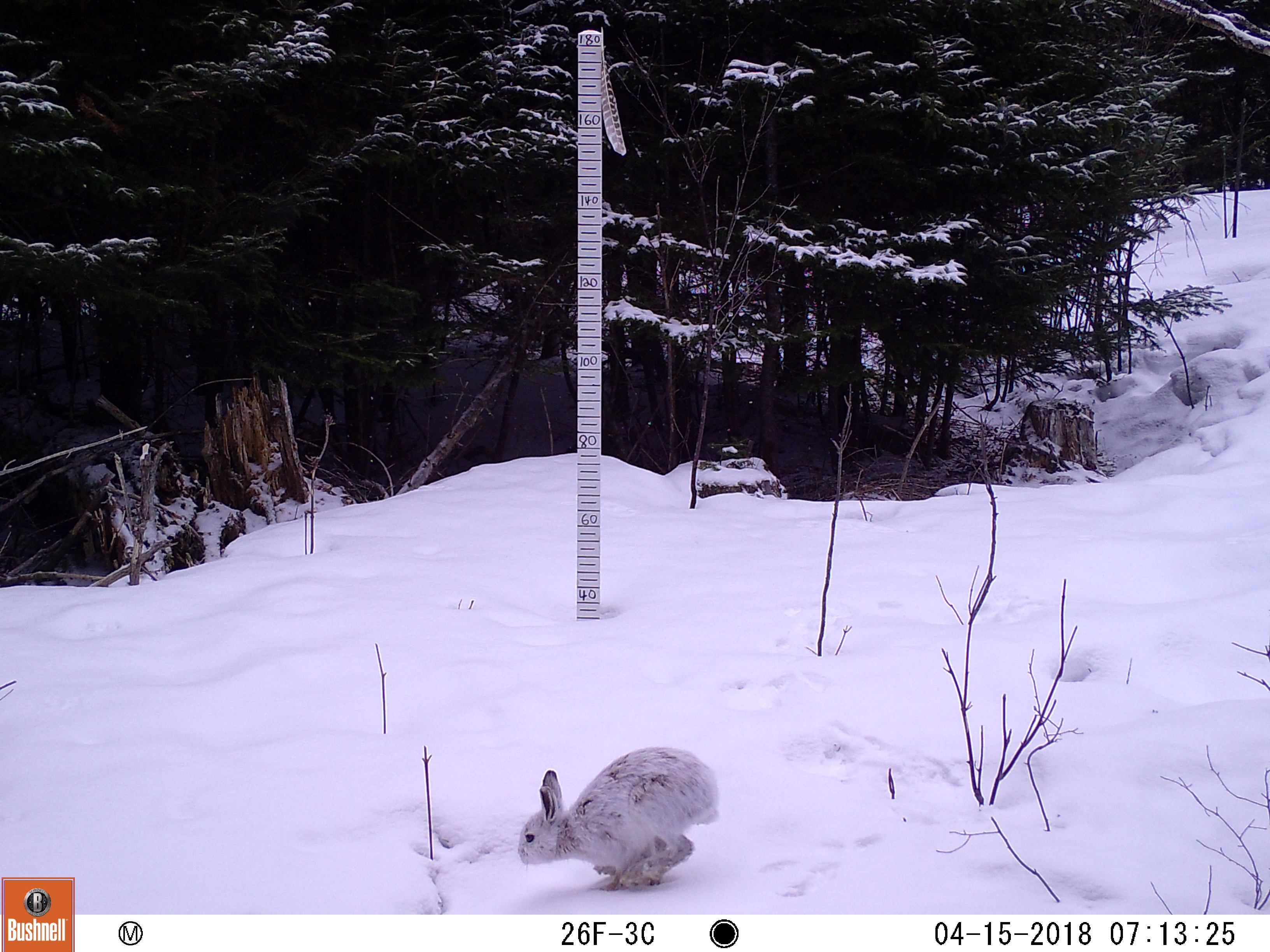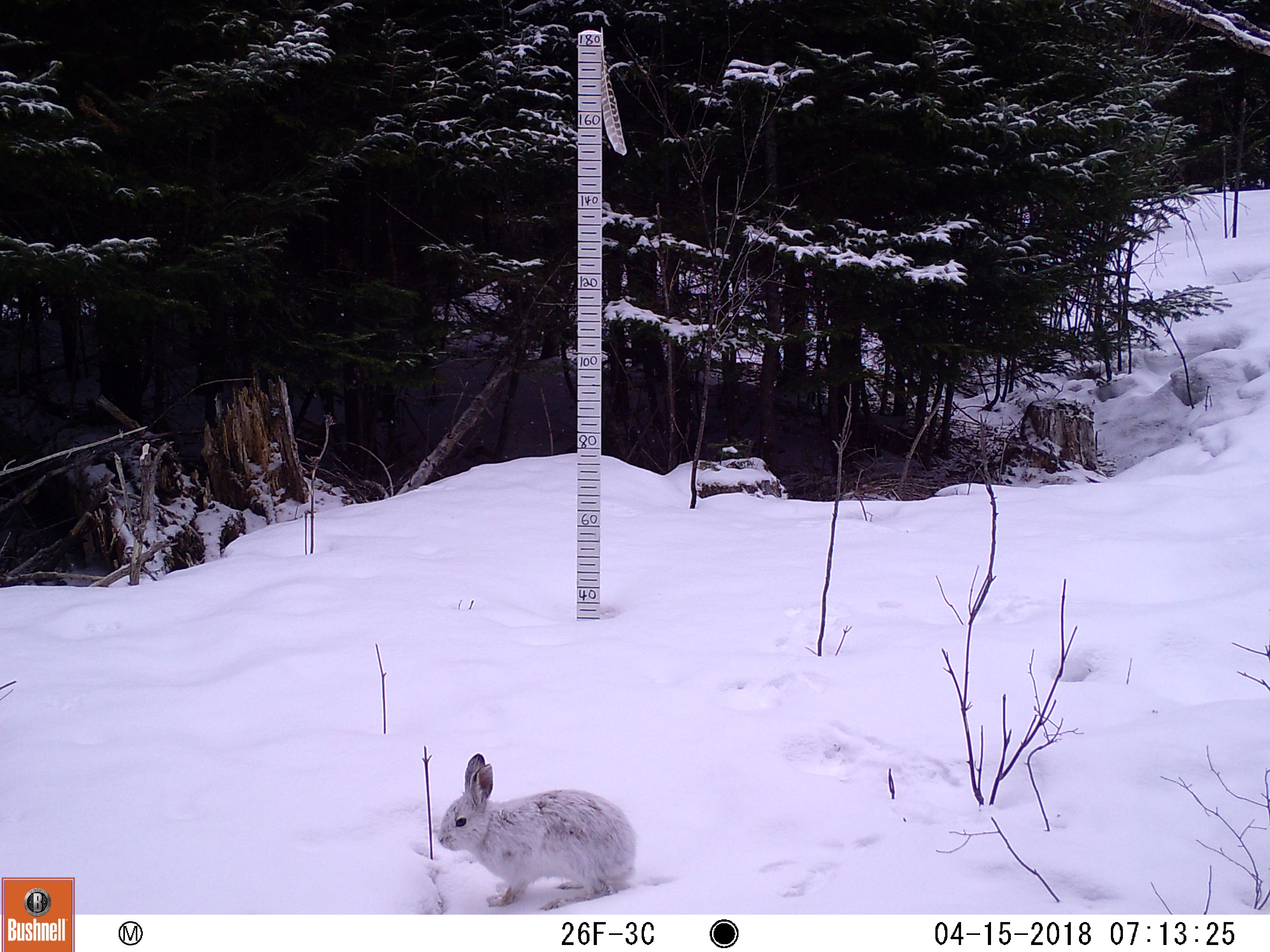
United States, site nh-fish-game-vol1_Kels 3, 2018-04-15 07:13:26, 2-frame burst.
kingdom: Animalia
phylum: Chordata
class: Mammalia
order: Lagomorpha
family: Leporidae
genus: Lepus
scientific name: Lepus americanus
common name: snowshoe hare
Snowshoe hare (Lepus americanus).